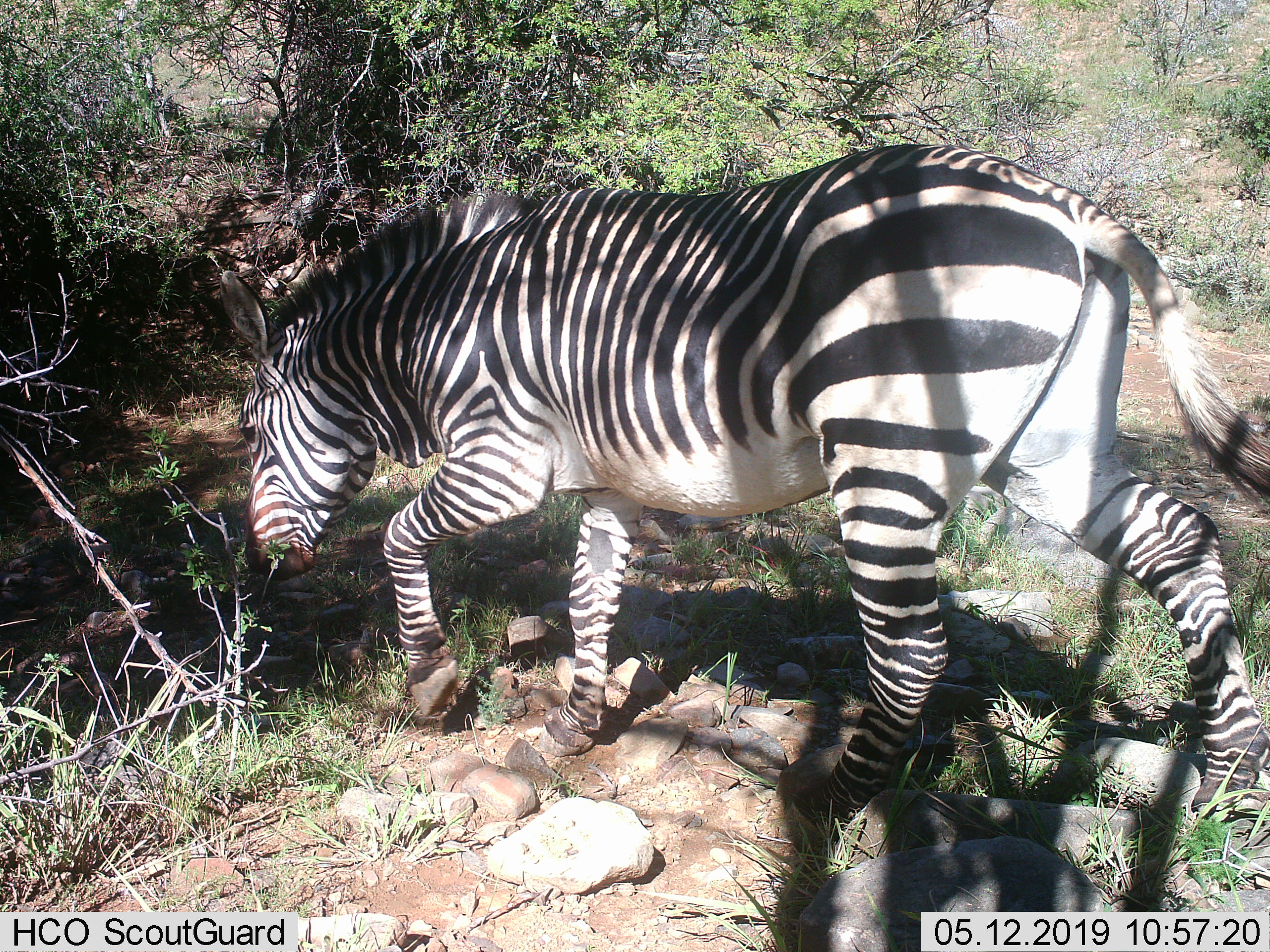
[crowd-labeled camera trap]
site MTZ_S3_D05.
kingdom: Animalia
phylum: Chordata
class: Mammalia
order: Perissodactyla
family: Equidae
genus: Equus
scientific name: Equus zebra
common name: mountain zebra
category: zebramountain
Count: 1.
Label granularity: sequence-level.